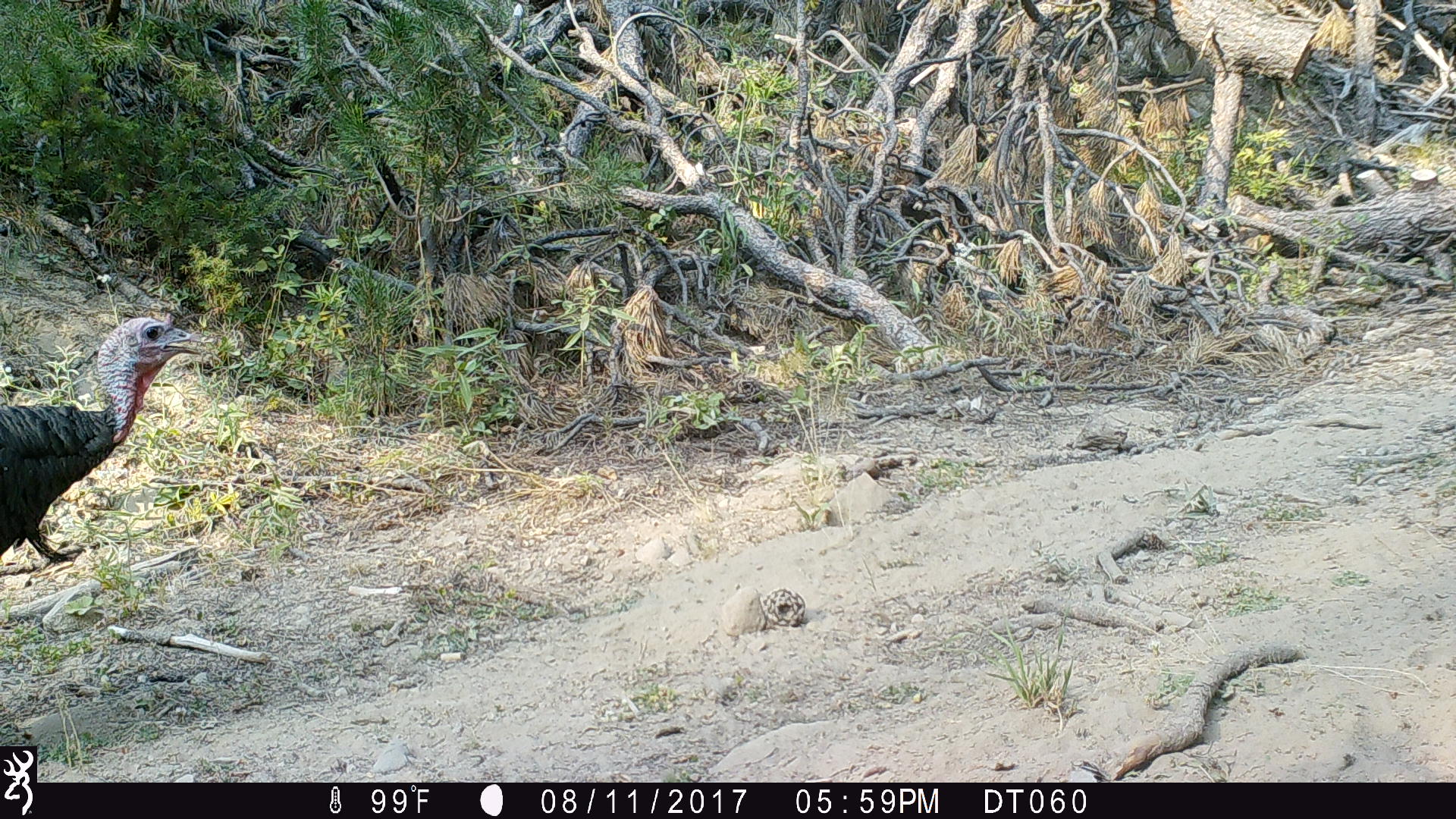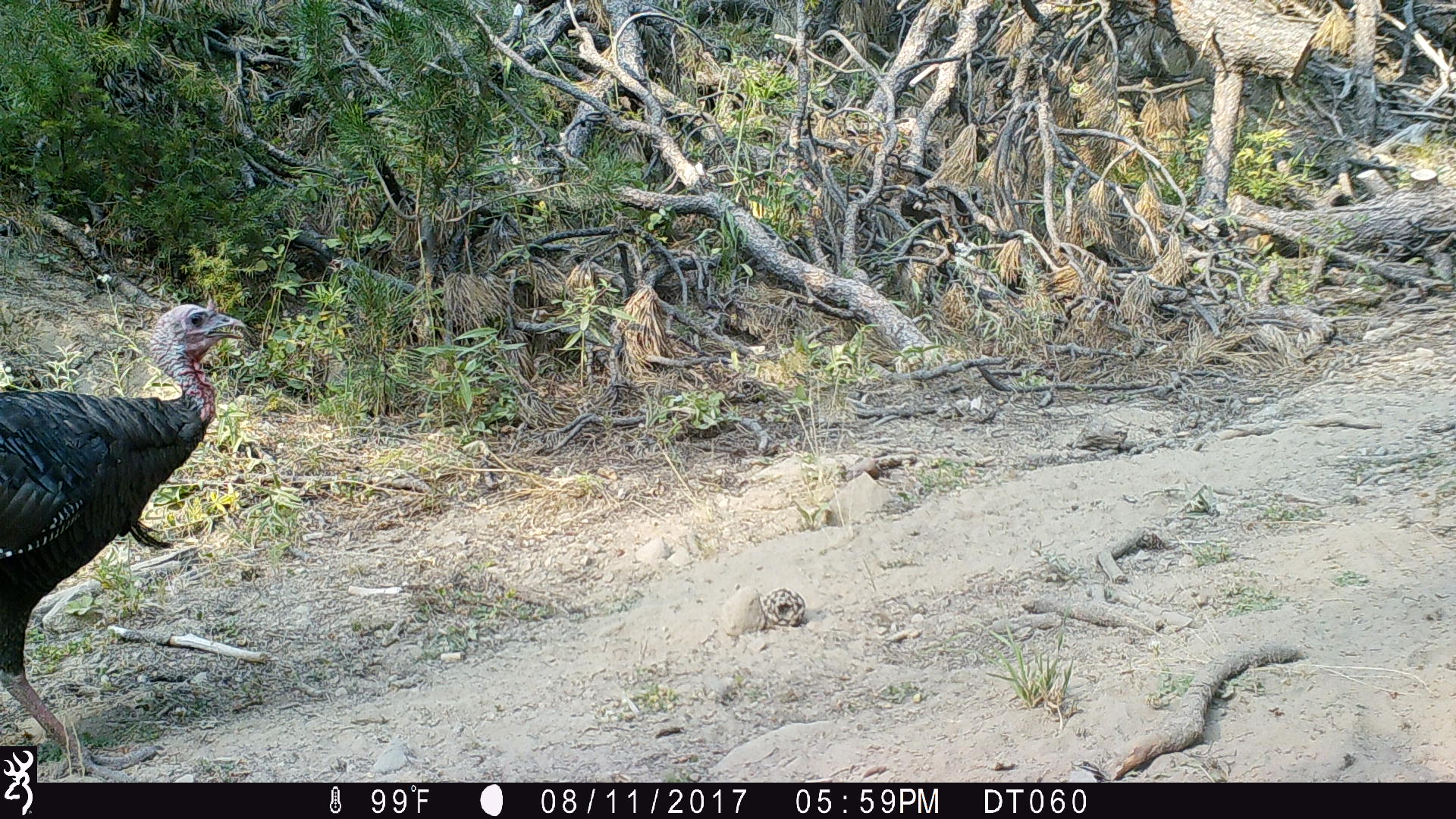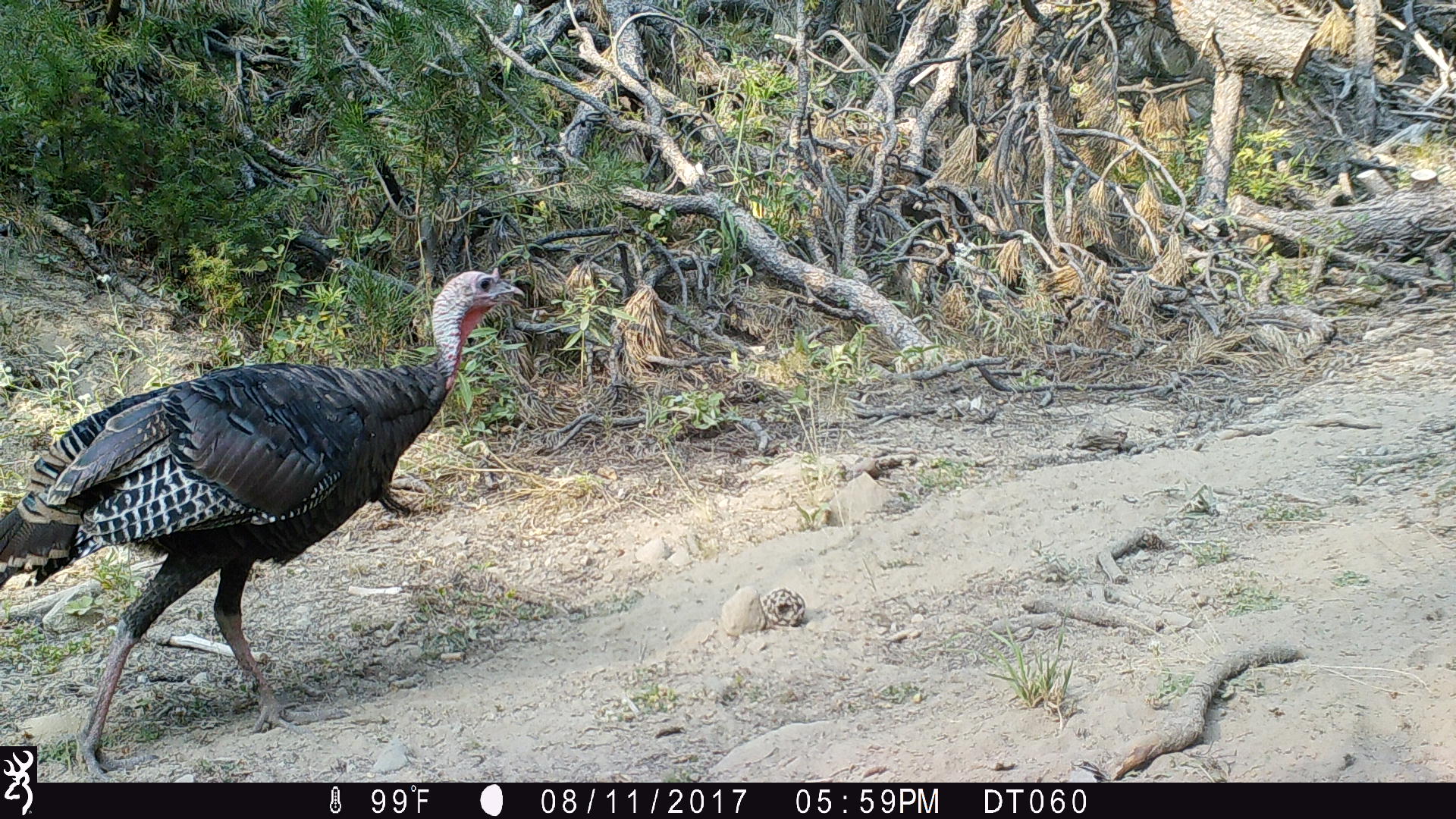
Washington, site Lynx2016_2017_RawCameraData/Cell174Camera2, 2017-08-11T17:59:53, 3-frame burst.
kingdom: Animalia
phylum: Chordata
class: Aves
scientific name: Aves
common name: birds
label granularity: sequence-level